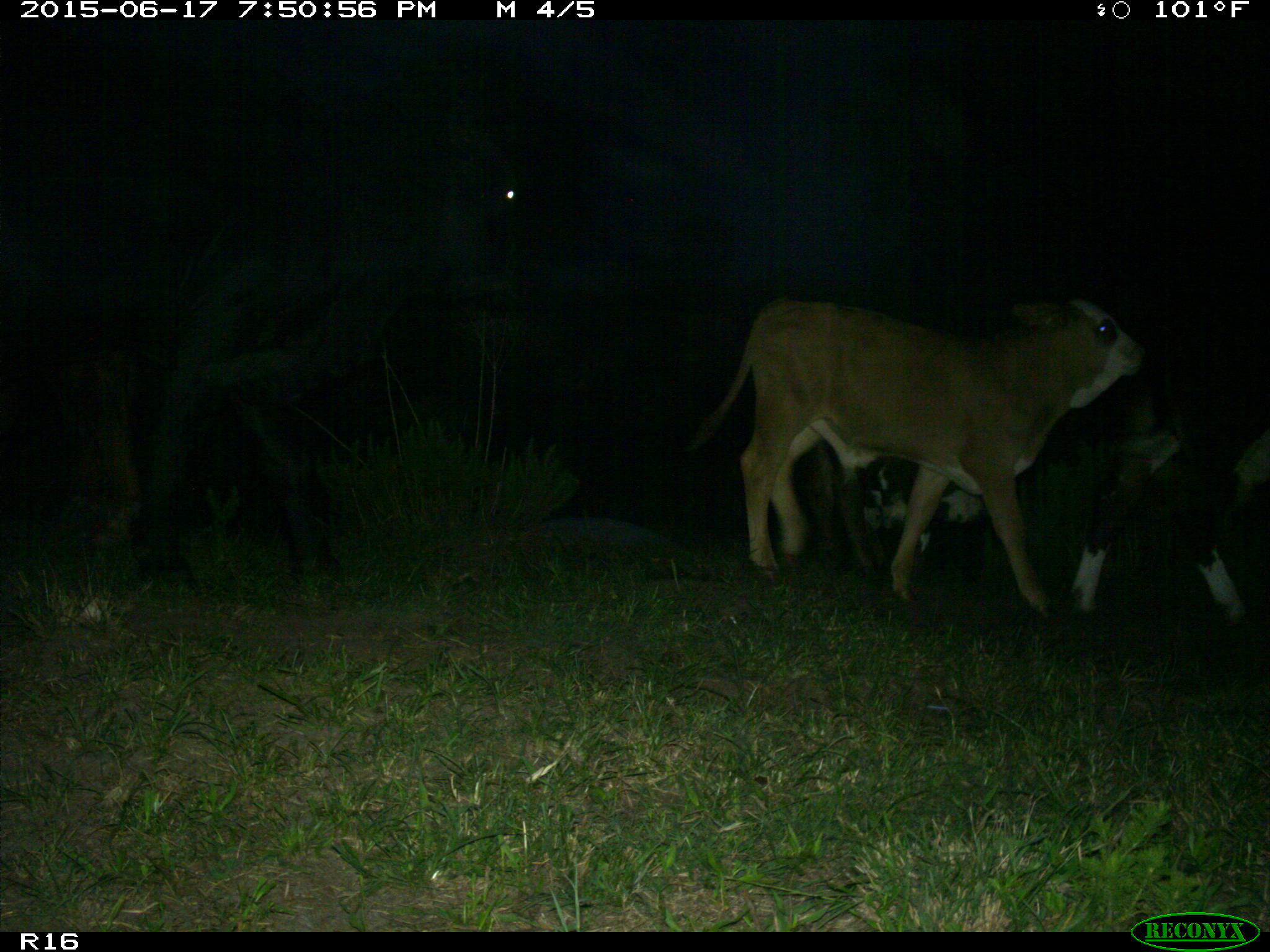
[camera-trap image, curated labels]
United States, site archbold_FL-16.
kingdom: Animalia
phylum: Chordata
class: Mammalia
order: Artiodactyla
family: Bovidae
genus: Bos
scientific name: Bos taurus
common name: domestic cow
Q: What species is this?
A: Bos taurus (domestic cow).